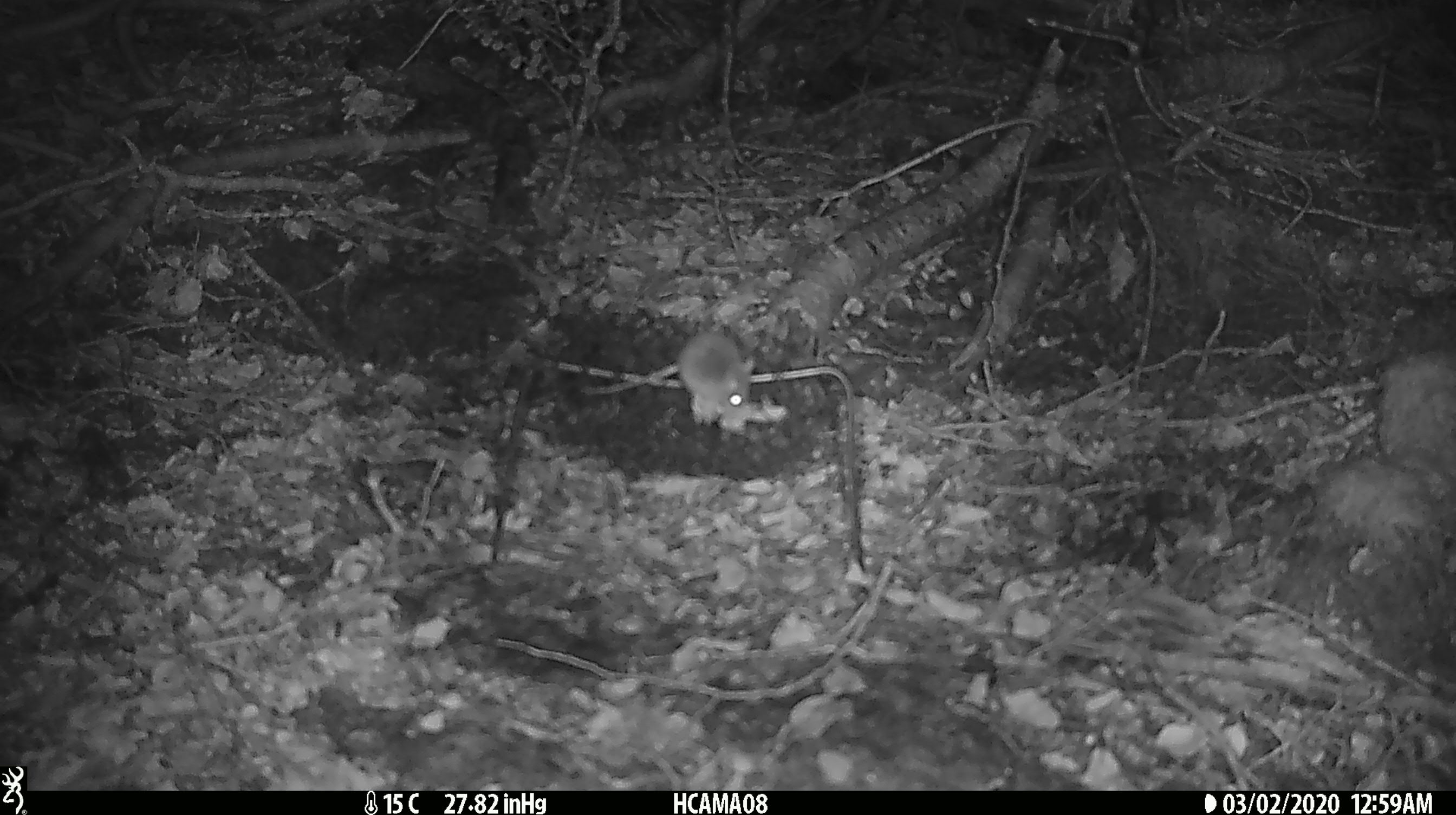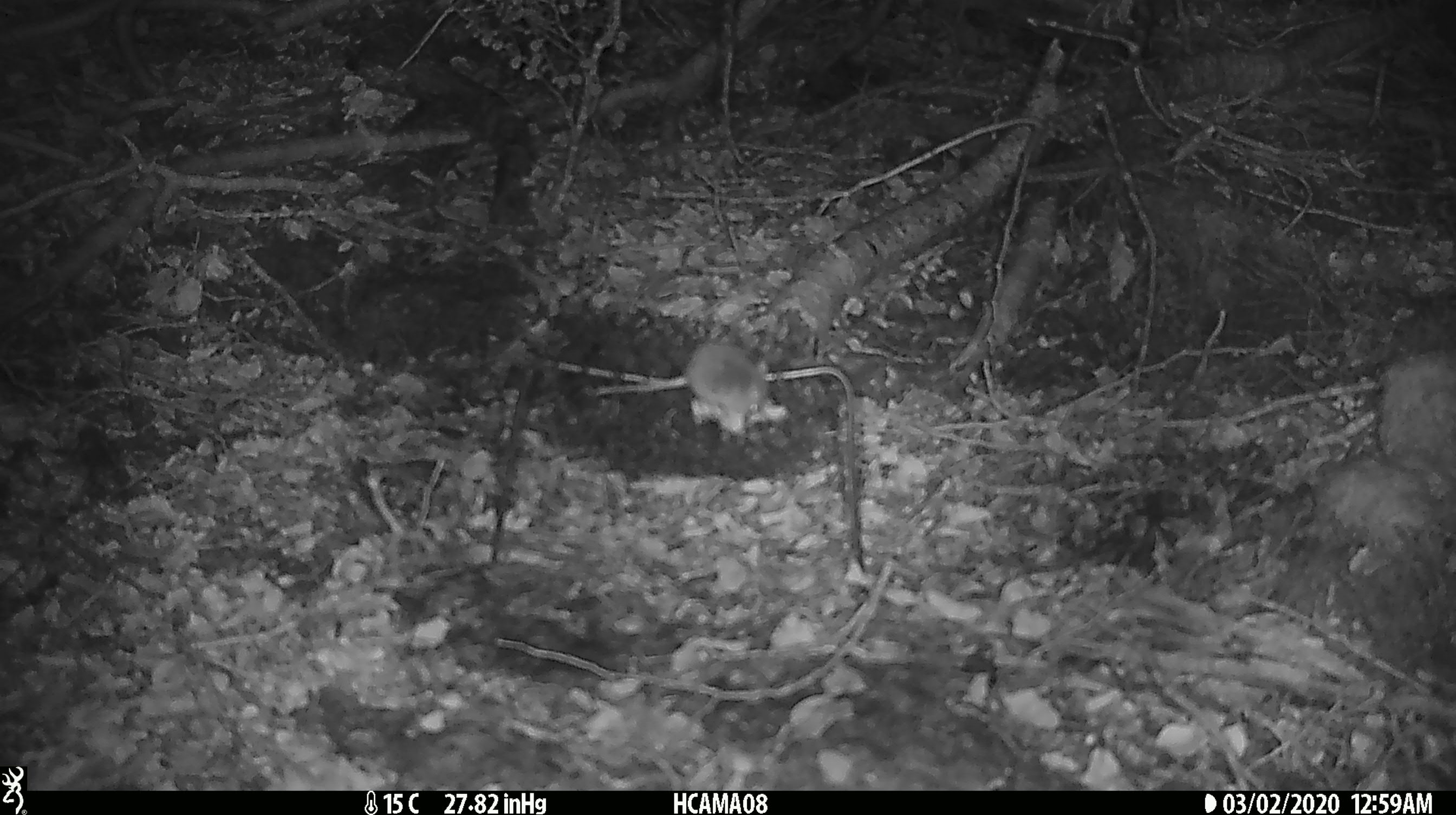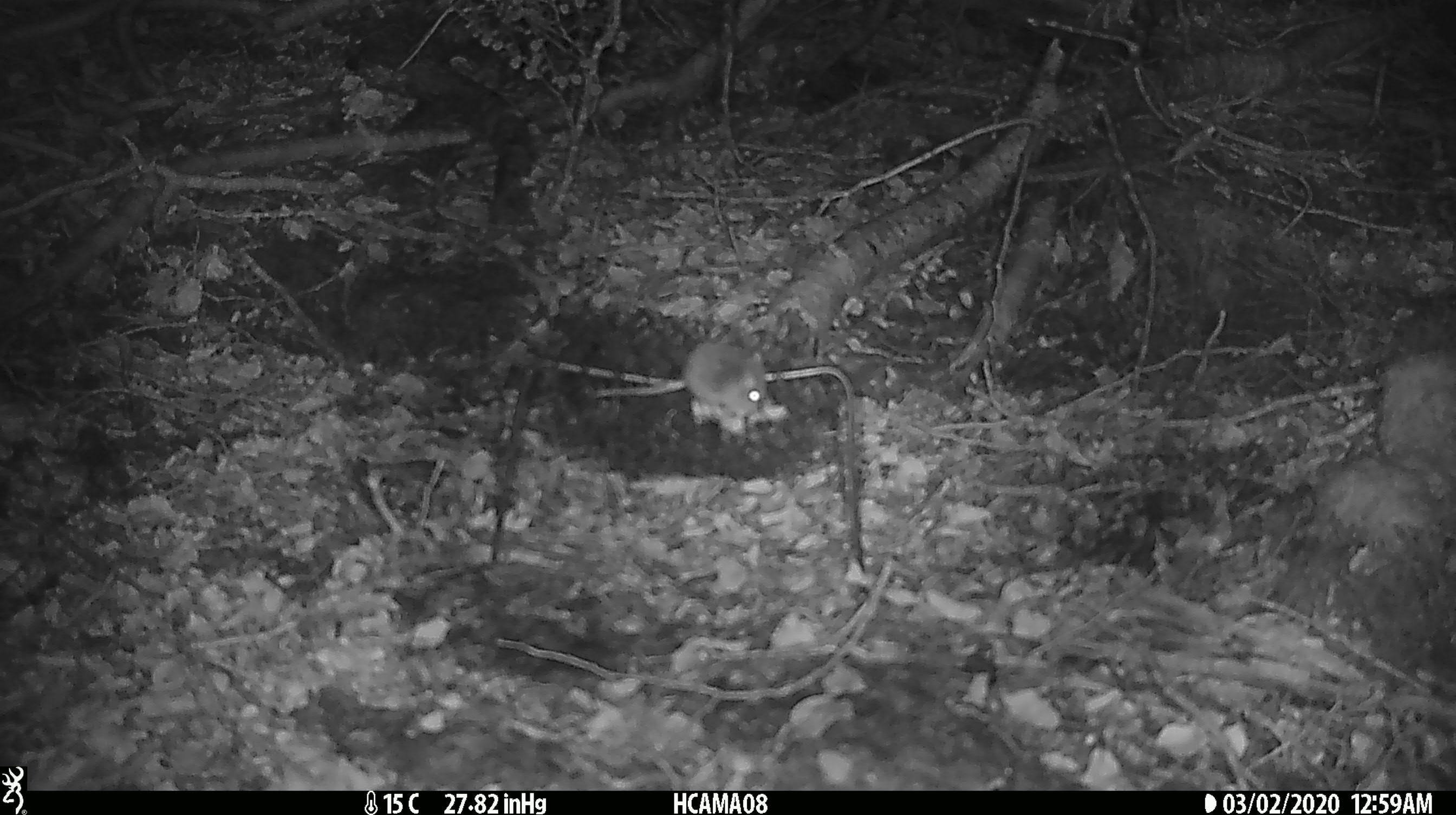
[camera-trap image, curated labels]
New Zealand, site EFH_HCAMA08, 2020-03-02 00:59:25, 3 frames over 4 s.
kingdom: Animalia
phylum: Chordata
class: Mammalia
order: Rodentia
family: Muridae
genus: Mus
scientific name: Mus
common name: mouse